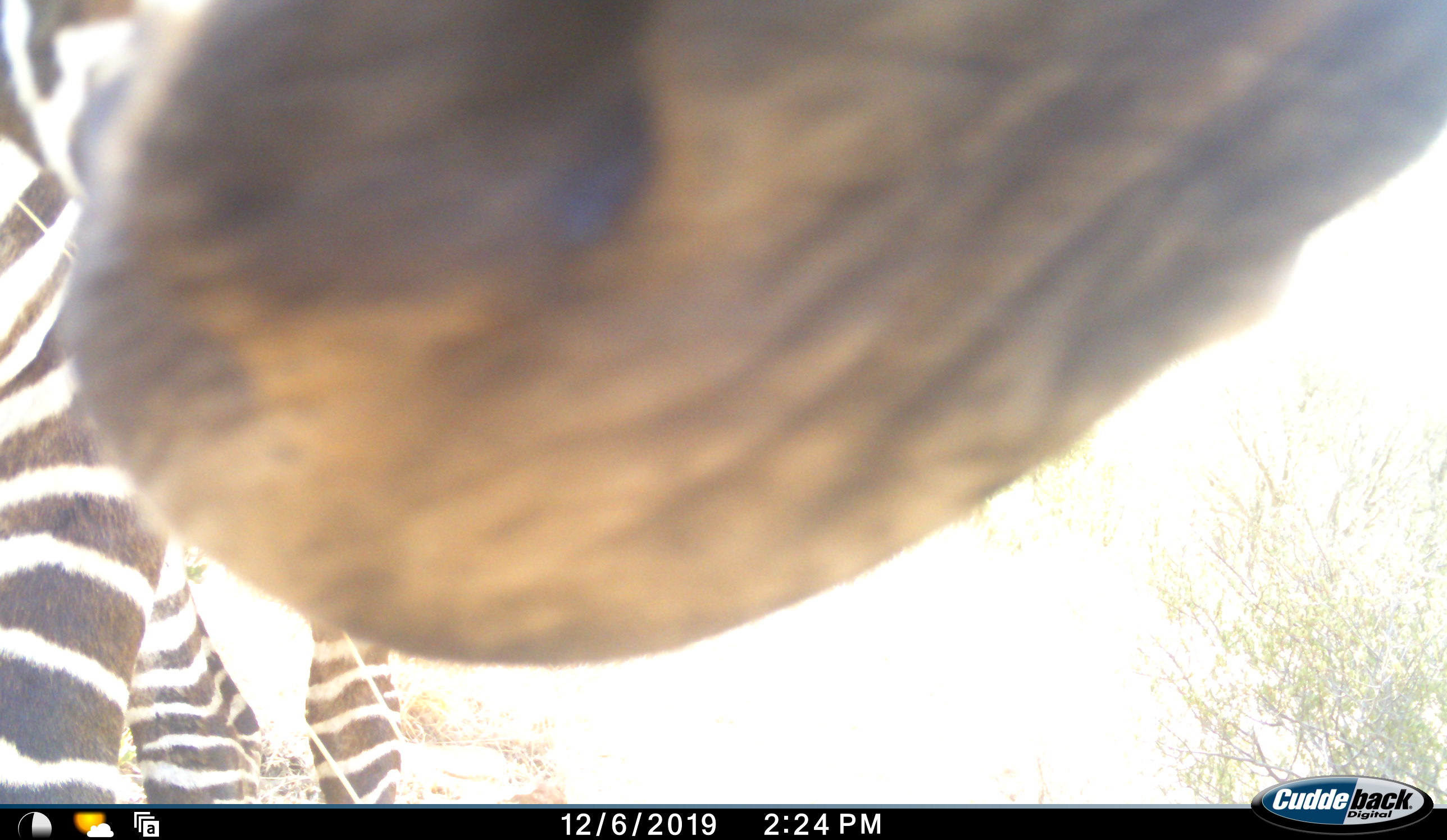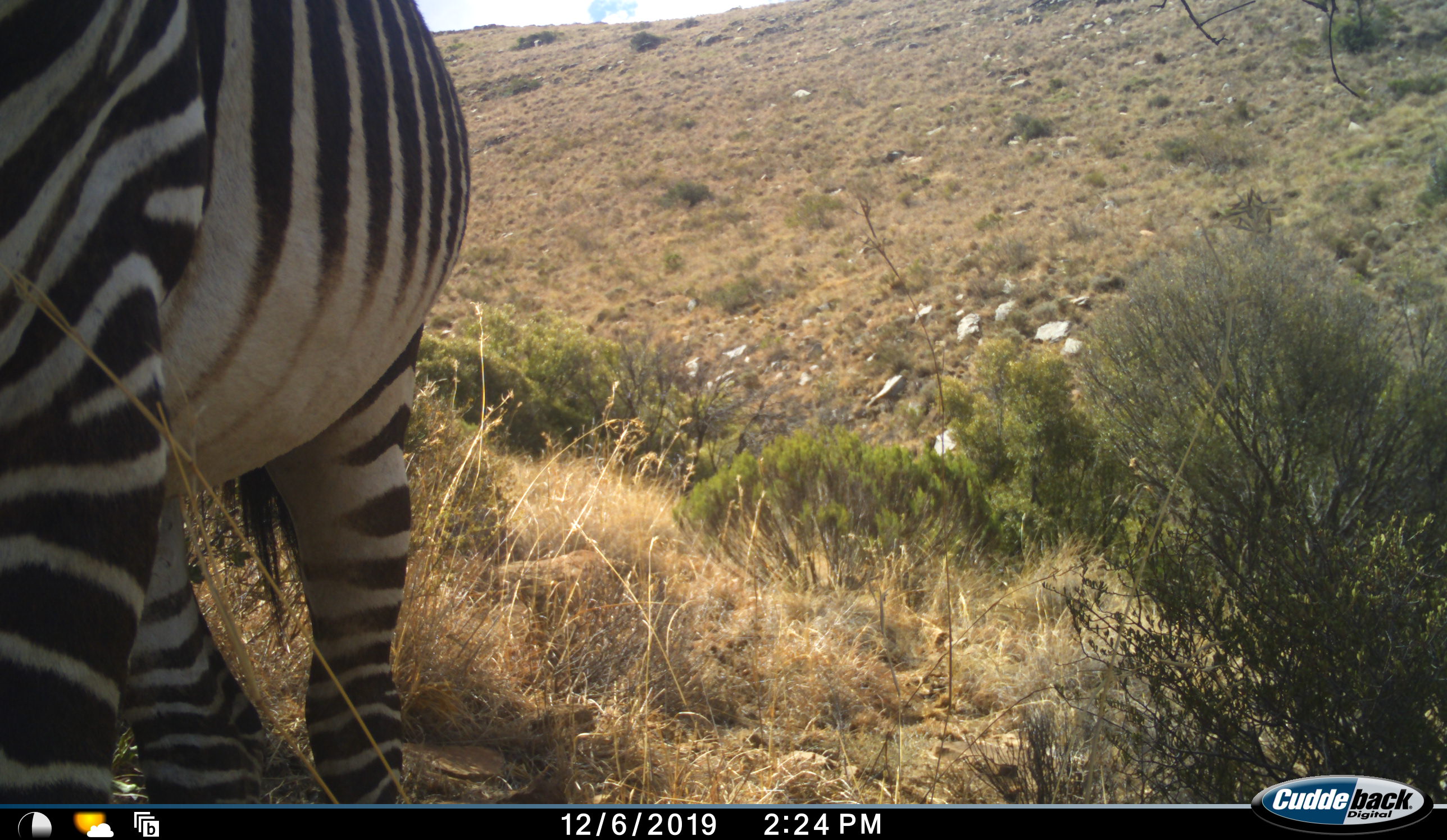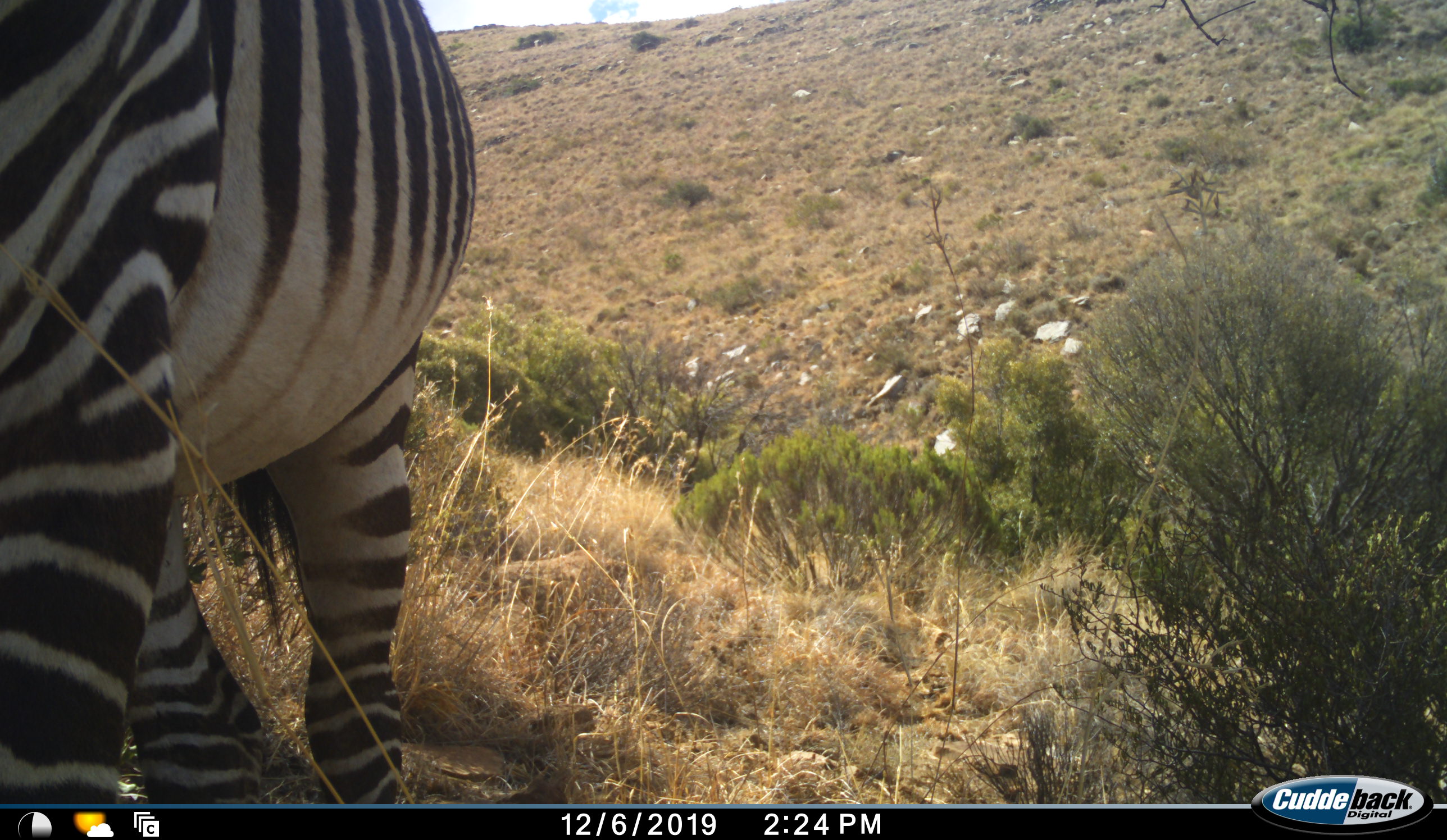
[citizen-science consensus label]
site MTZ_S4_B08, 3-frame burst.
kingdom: Animalia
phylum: Chordata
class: Mammalia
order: Perissodactyla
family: Equidae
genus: Equus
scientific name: Equus zebra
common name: mountain zebra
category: zebramountain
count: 1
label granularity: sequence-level